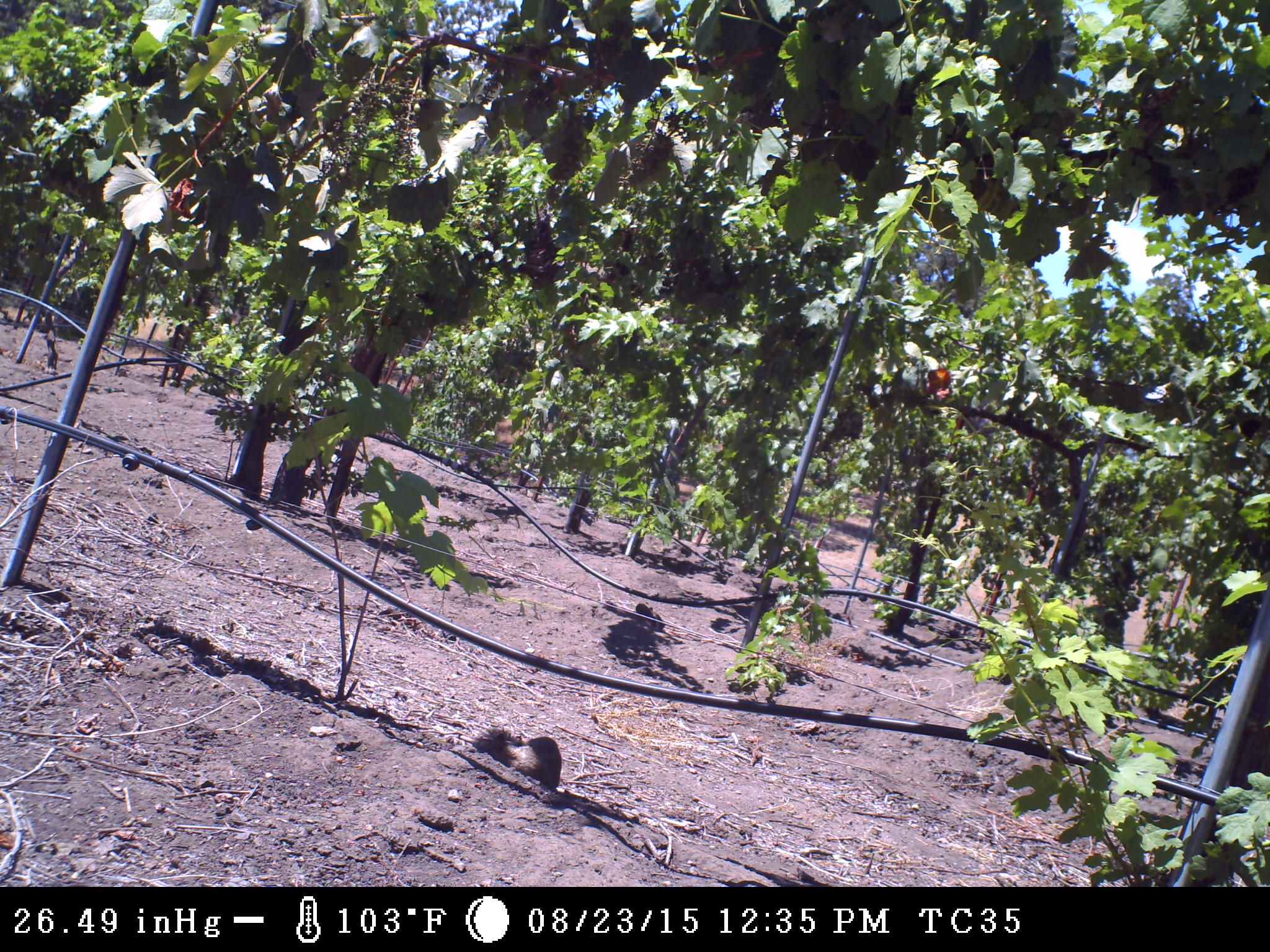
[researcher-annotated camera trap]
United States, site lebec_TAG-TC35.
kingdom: Animalia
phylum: Chordata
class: Mammalia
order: Rodentia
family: Sciuridae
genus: Otospermophilus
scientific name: Otospermophilus beecheyi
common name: california ground squirrel